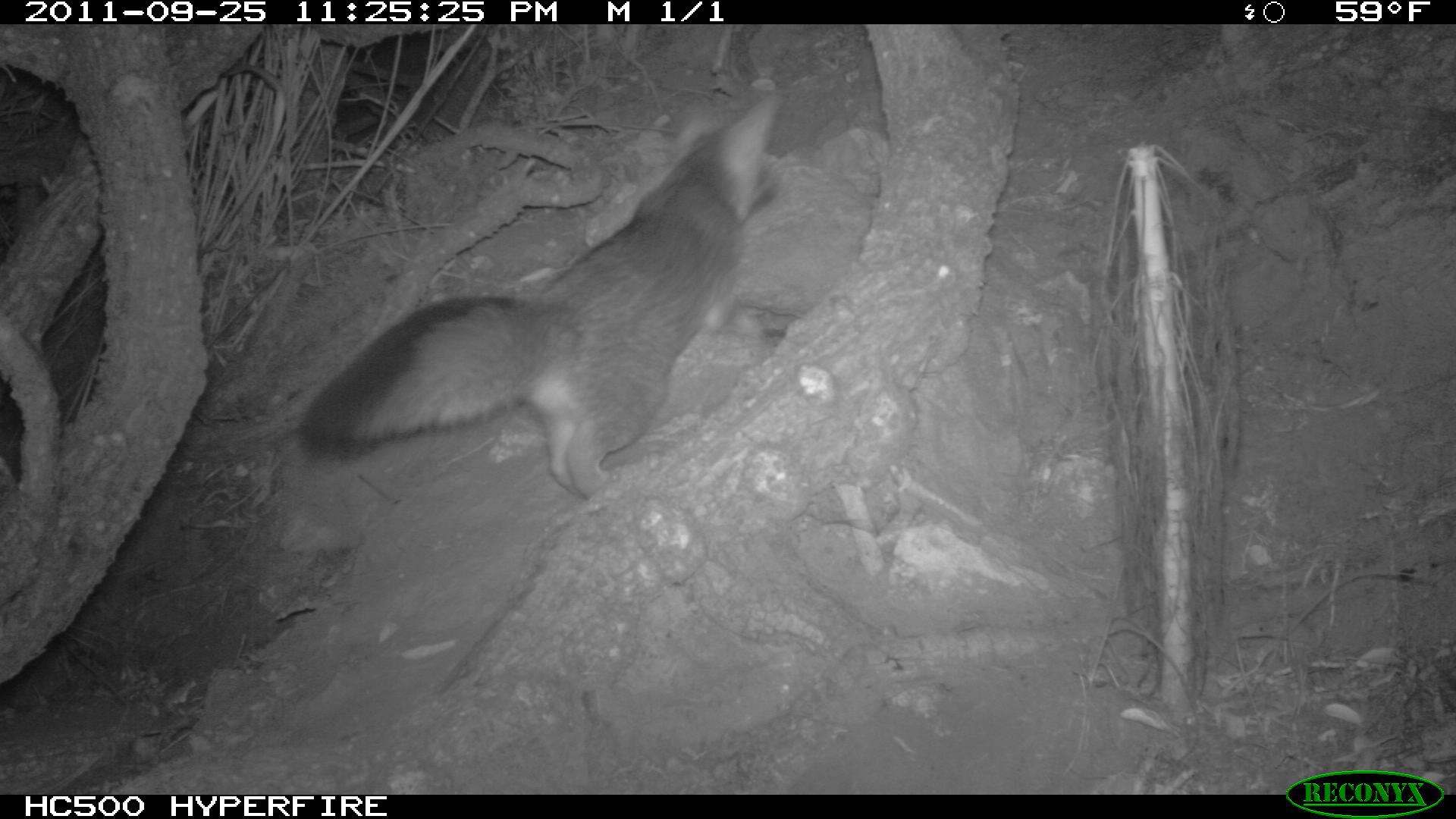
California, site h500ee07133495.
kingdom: Animalia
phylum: Chordata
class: Mammalia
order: Carnivora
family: Canidae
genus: Urocyon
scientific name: Urocyon littoralis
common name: island fox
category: fox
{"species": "fox (island fox) (Urocyon littoralis)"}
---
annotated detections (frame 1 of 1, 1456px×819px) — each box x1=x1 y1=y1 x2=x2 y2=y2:
fox: x1=293 y1=90 x2=778 y2=501